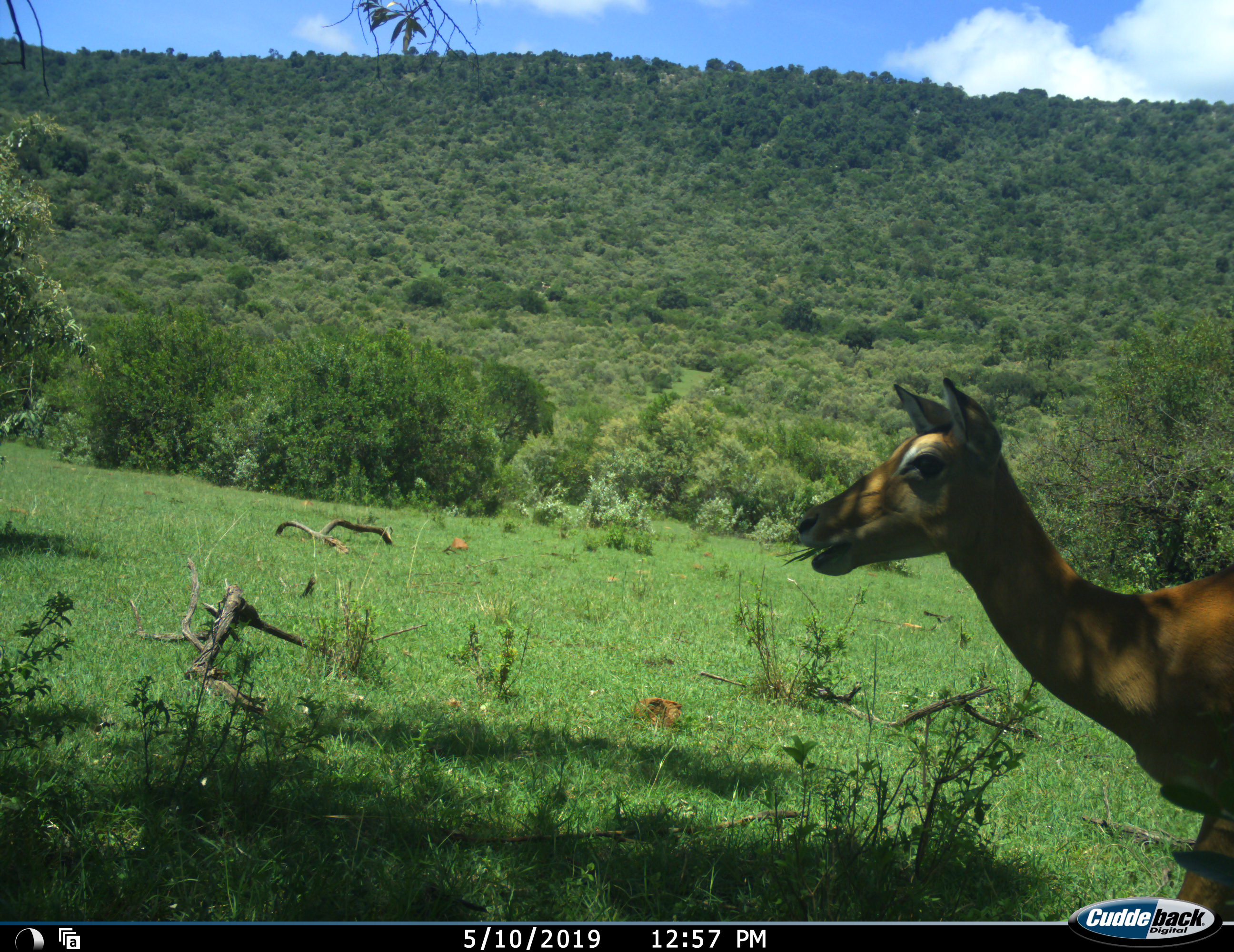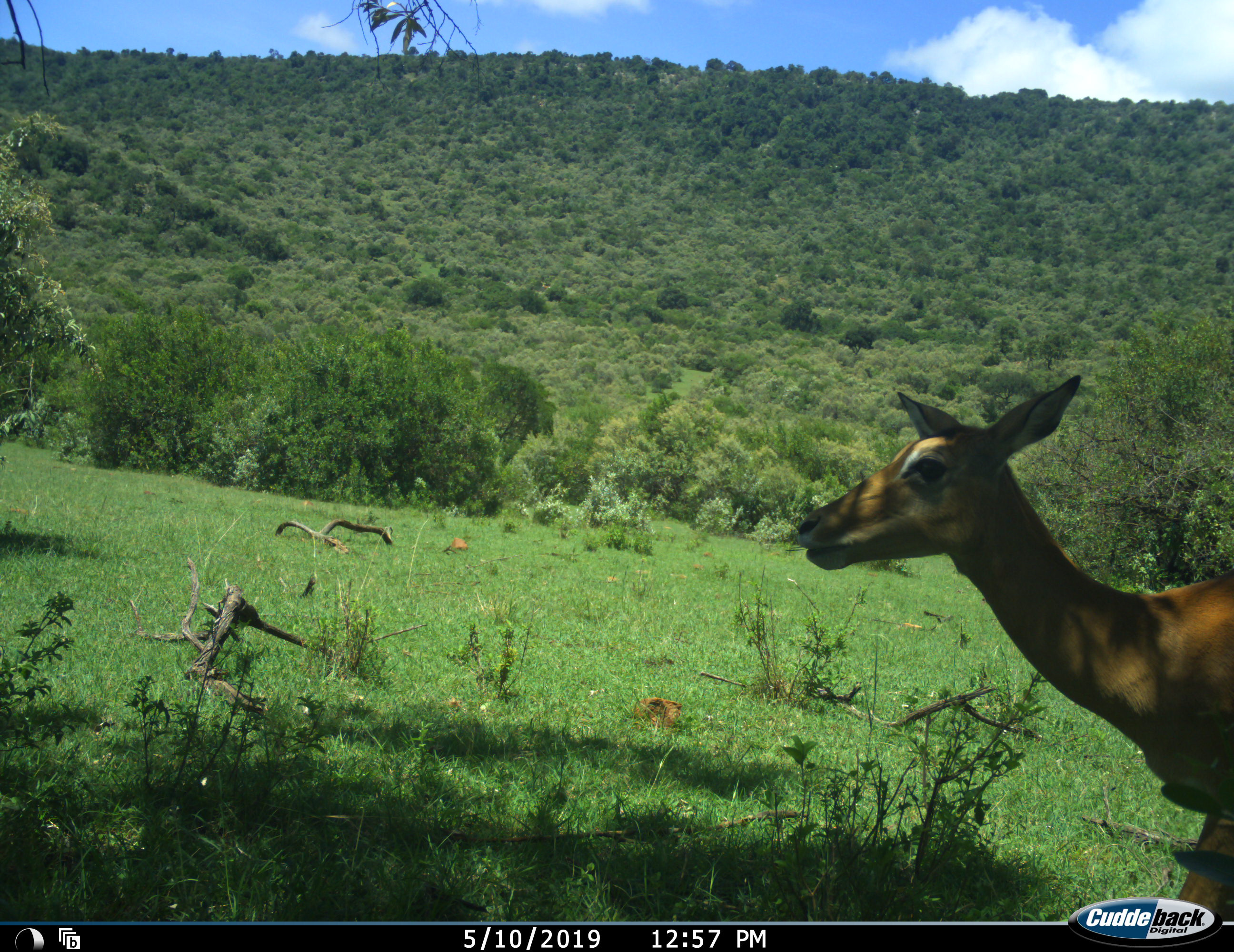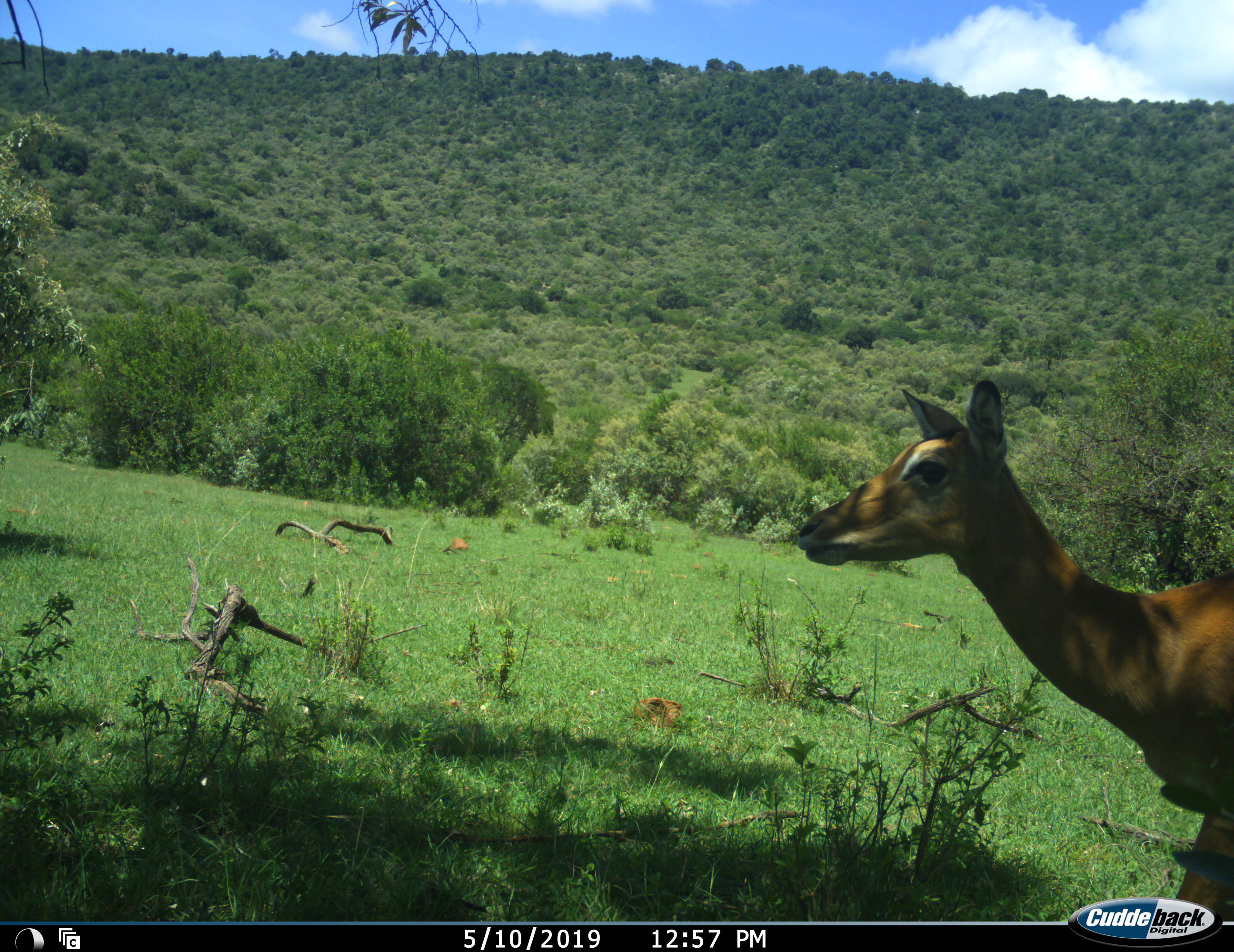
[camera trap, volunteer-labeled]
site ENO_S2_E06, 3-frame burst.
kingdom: Animalia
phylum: Chordata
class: Mammalia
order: Artiodactyla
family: Bovidae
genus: Aepyceros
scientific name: Aepyceros melampus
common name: impala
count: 1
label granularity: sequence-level